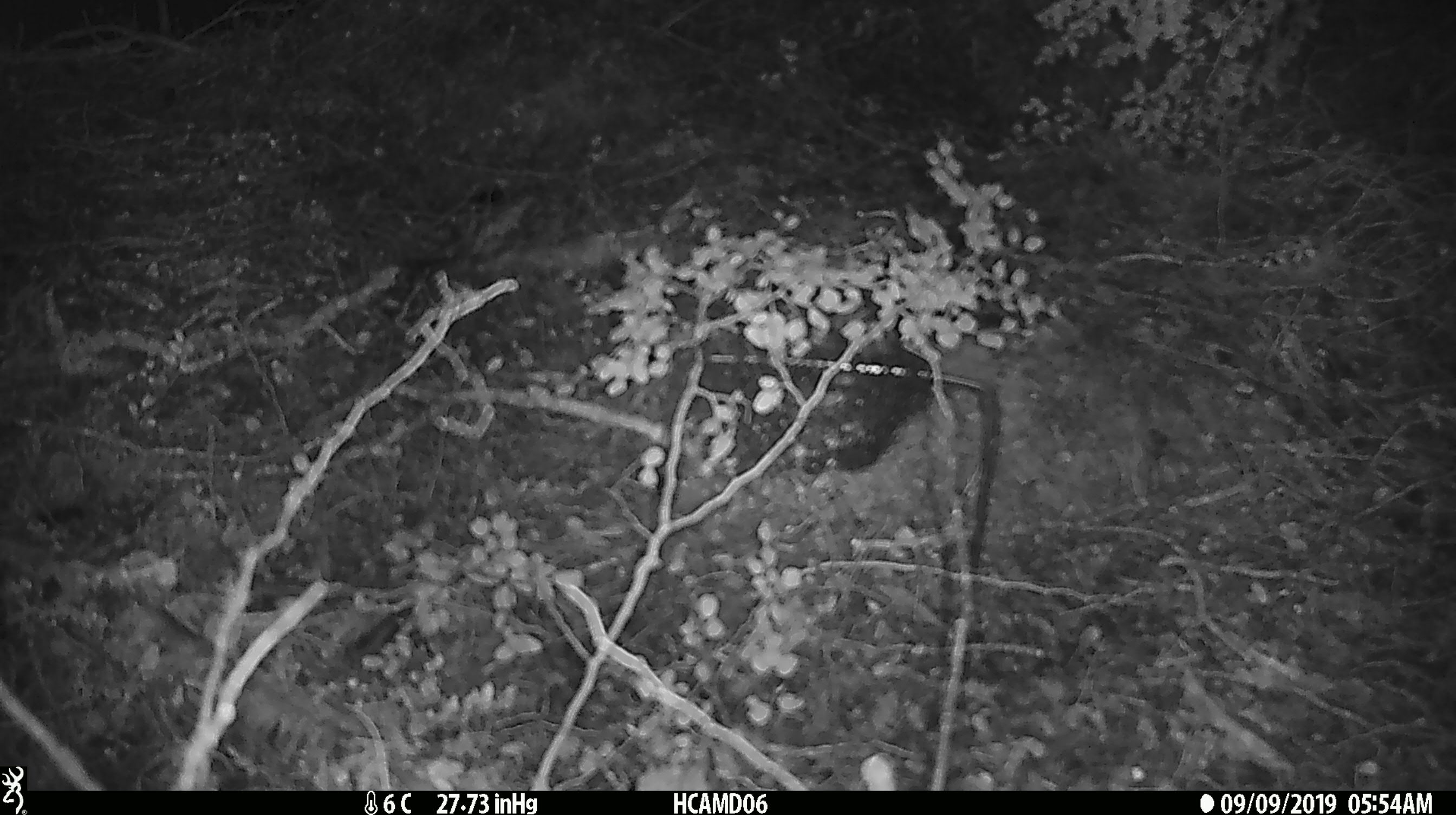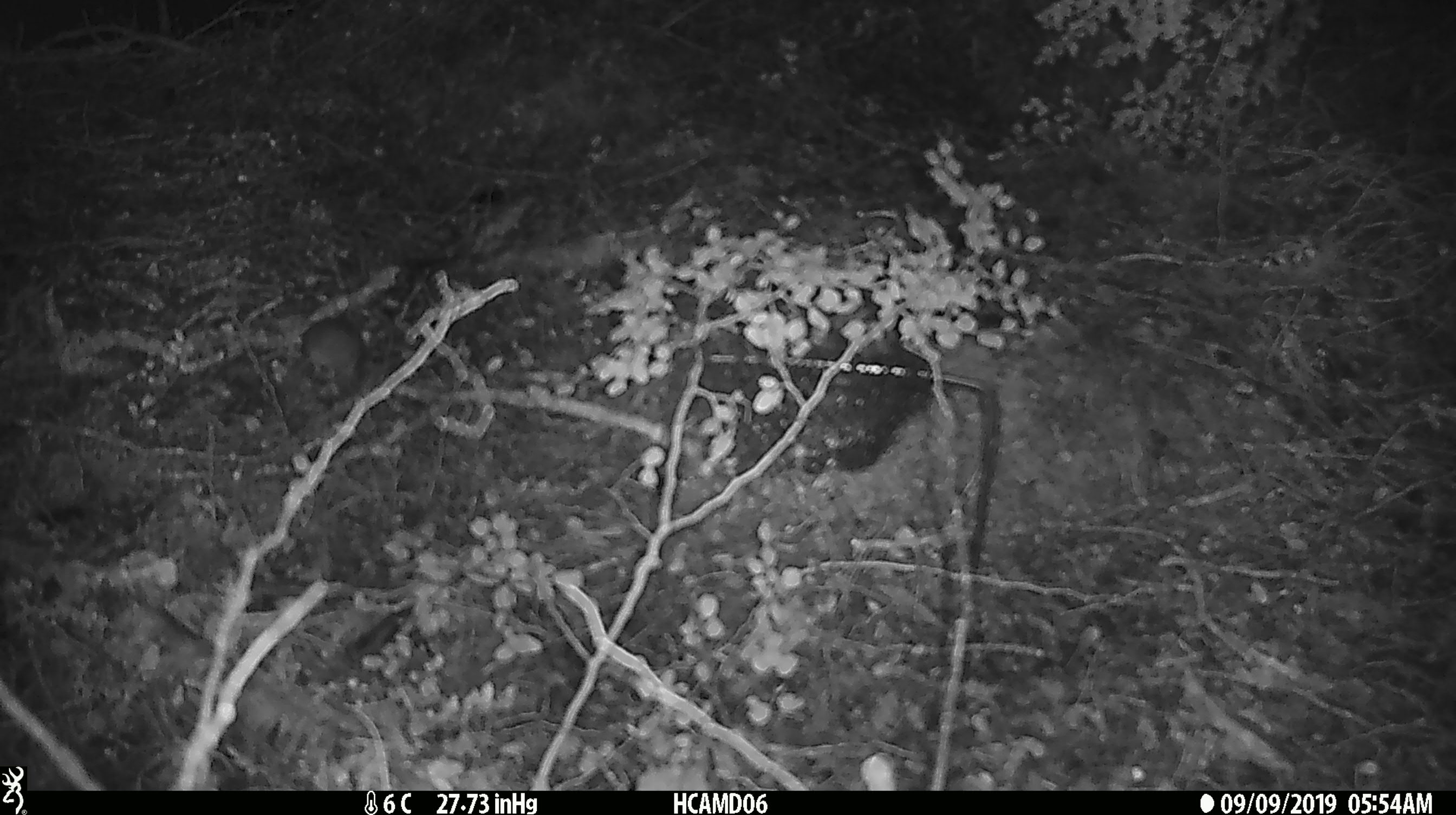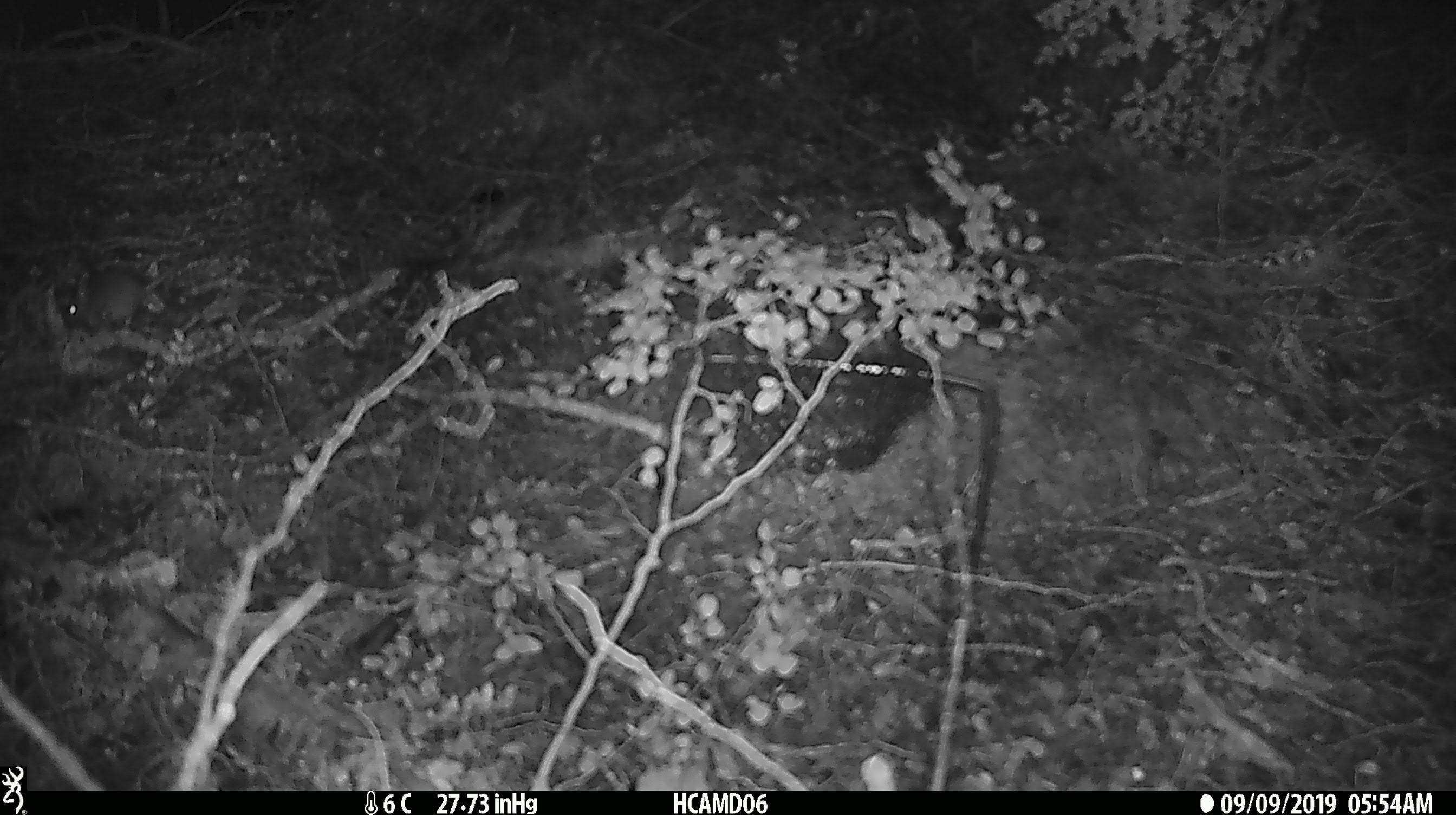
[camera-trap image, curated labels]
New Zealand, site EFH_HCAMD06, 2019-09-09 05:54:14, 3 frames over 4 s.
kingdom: Animalia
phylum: Chordata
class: Mammalia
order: Rodentia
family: Muridae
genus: Mus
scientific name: Mus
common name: mouse